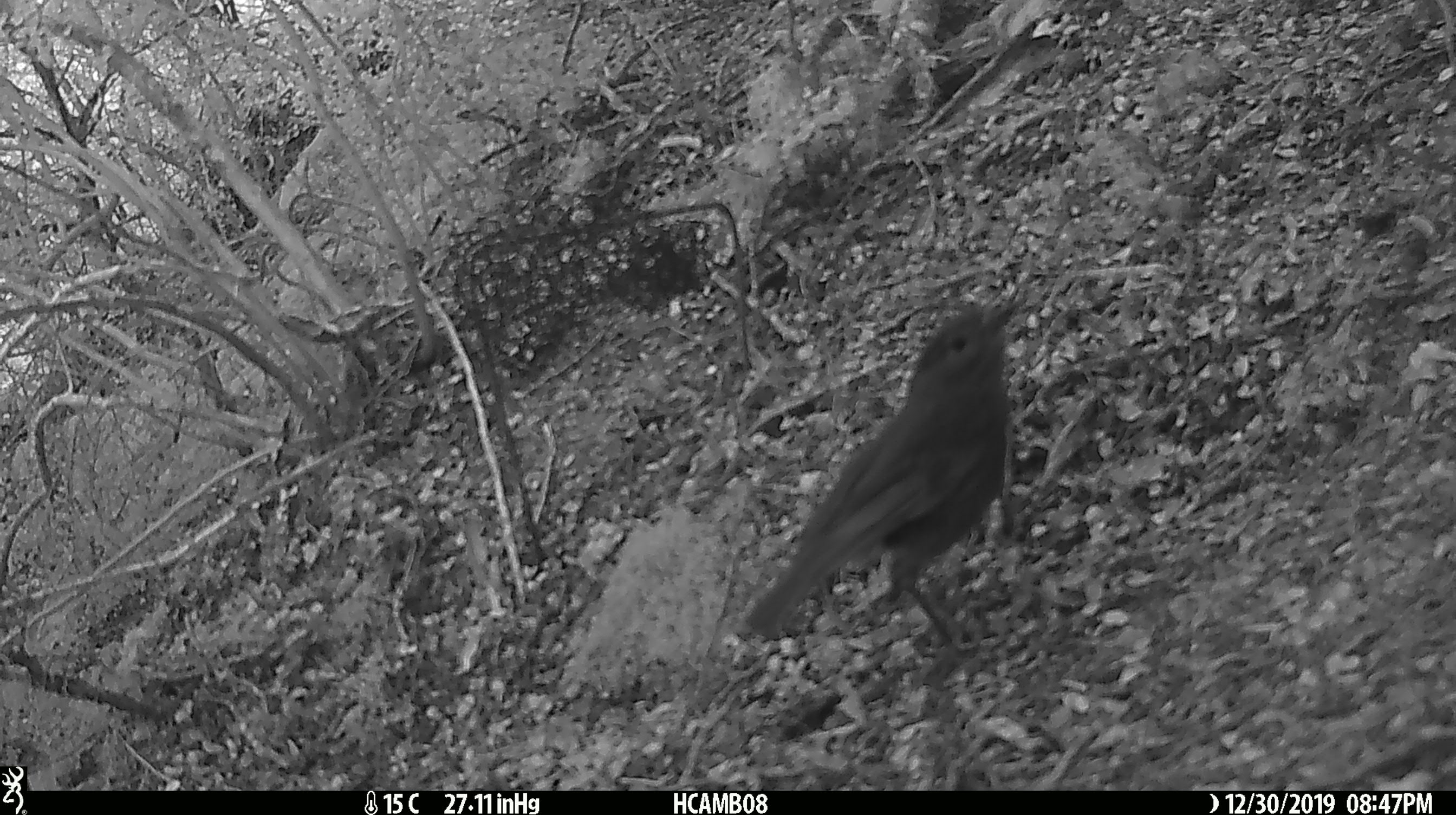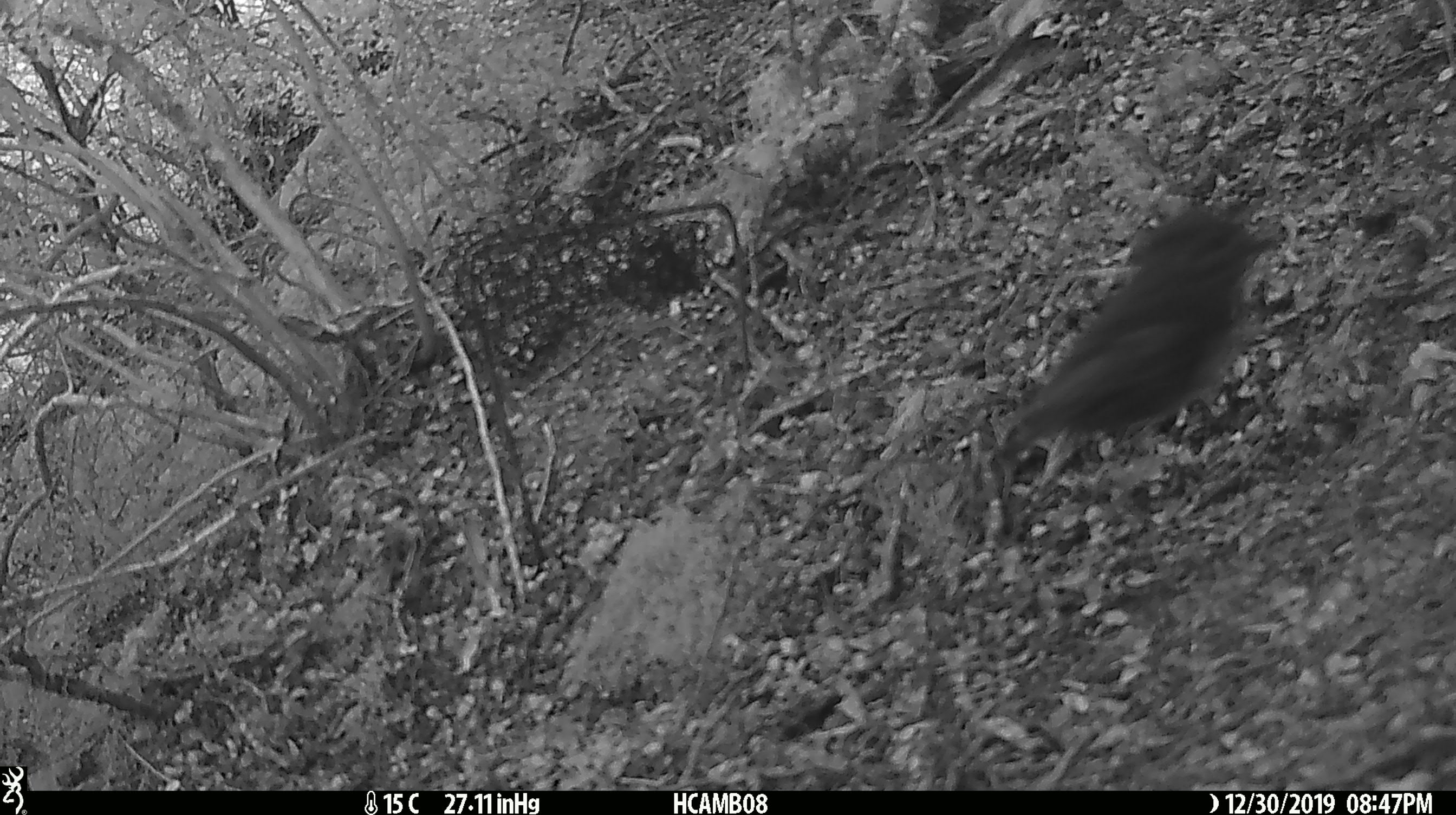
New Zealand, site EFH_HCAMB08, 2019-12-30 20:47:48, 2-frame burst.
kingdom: Animalia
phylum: Chordata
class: Aves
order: Passeriformes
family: Petroicidae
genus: Petroica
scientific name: Petroica australis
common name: new zealand robin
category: robin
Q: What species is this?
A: Robin (new zealand robin) (Petroica australis).